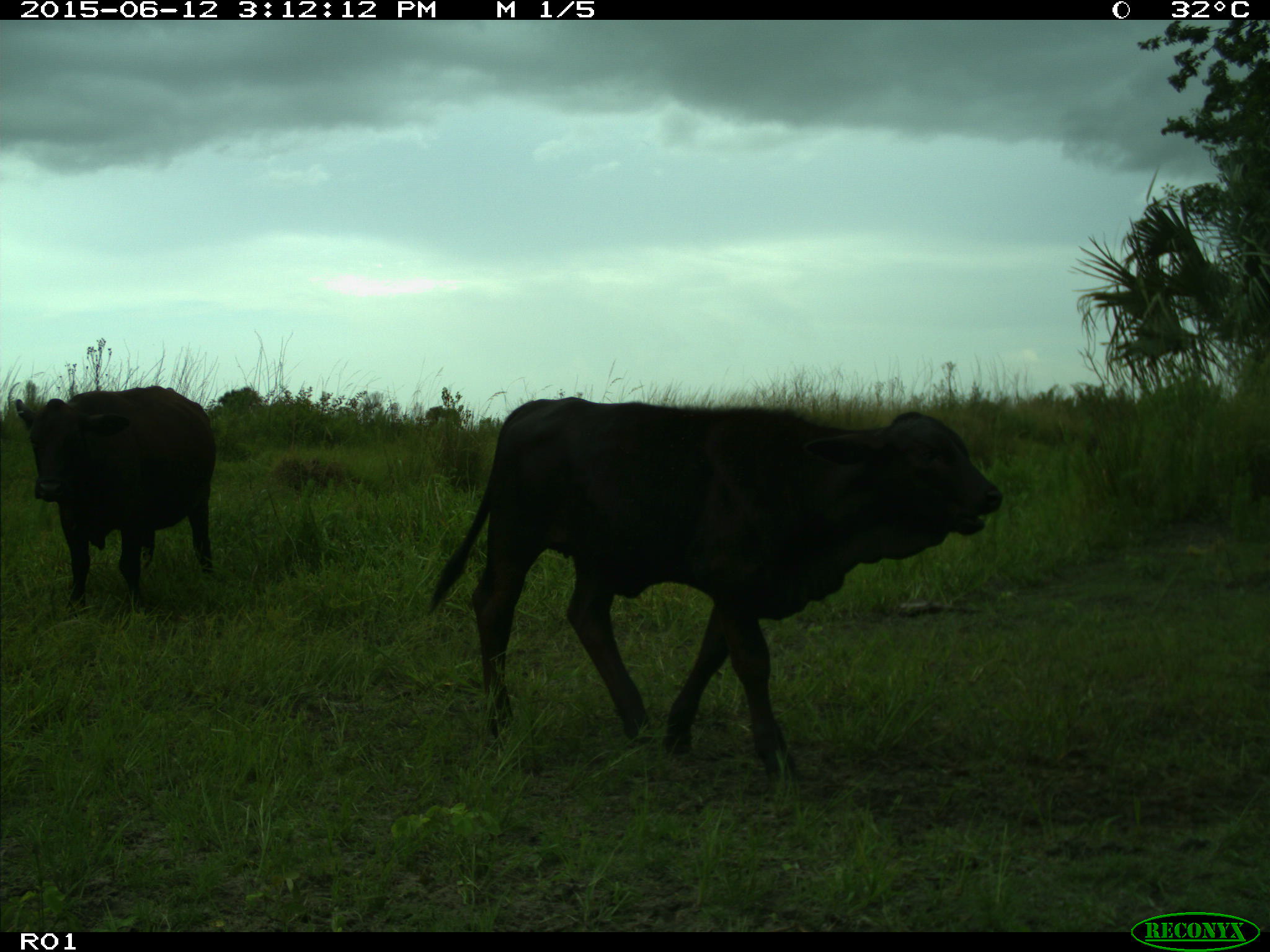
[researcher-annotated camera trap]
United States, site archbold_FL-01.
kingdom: Animalia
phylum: Chordata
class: Mammalia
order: Artiodactyla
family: Bovidae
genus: Bos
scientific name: Bos taurus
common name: domestic cow